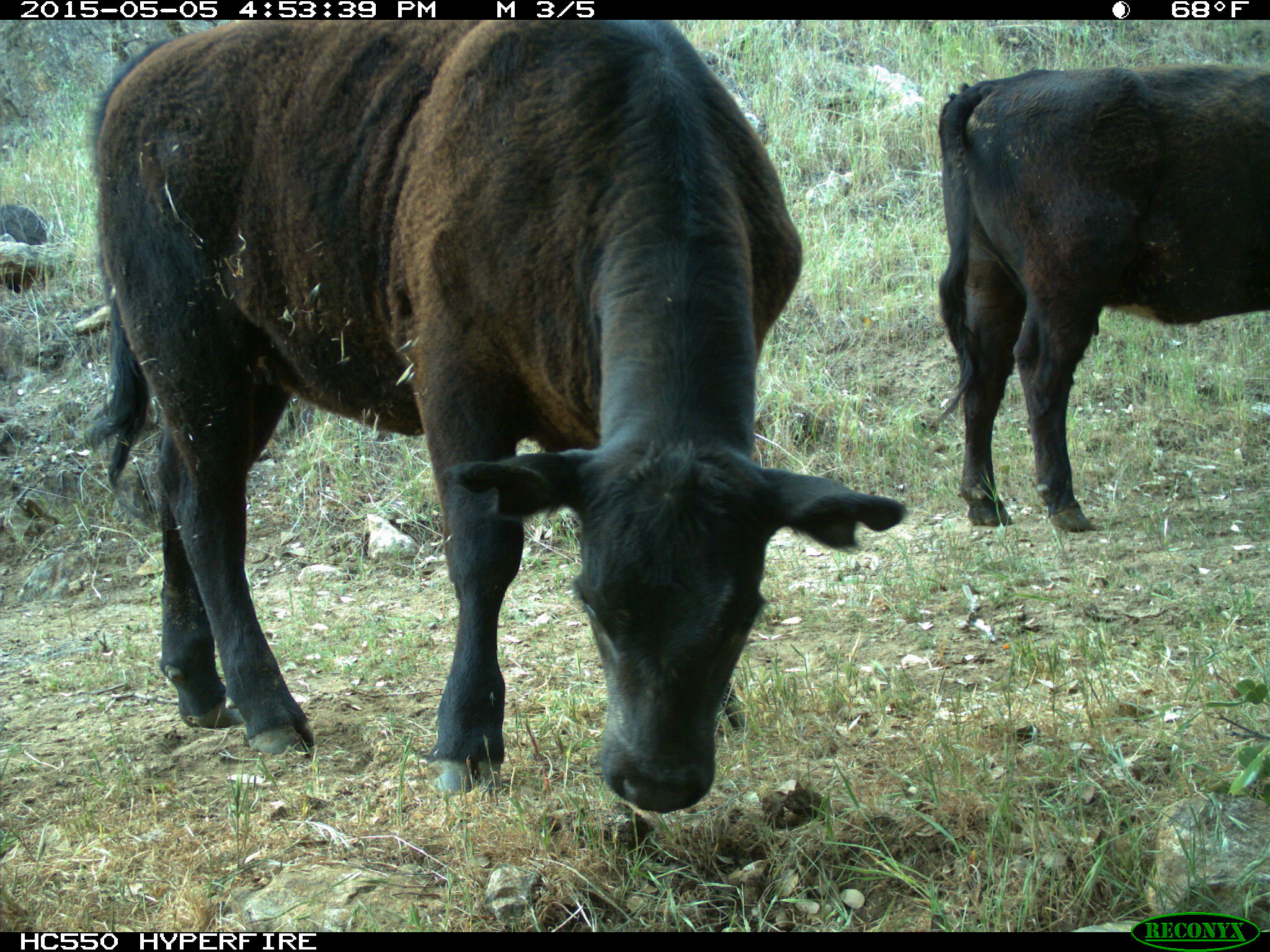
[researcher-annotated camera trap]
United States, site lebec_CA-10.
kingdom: Animalia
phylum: Chordata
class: Mammalia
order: Artiodactyla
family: Bovidae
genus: Bos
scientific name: Bos taurus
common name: domestic cow